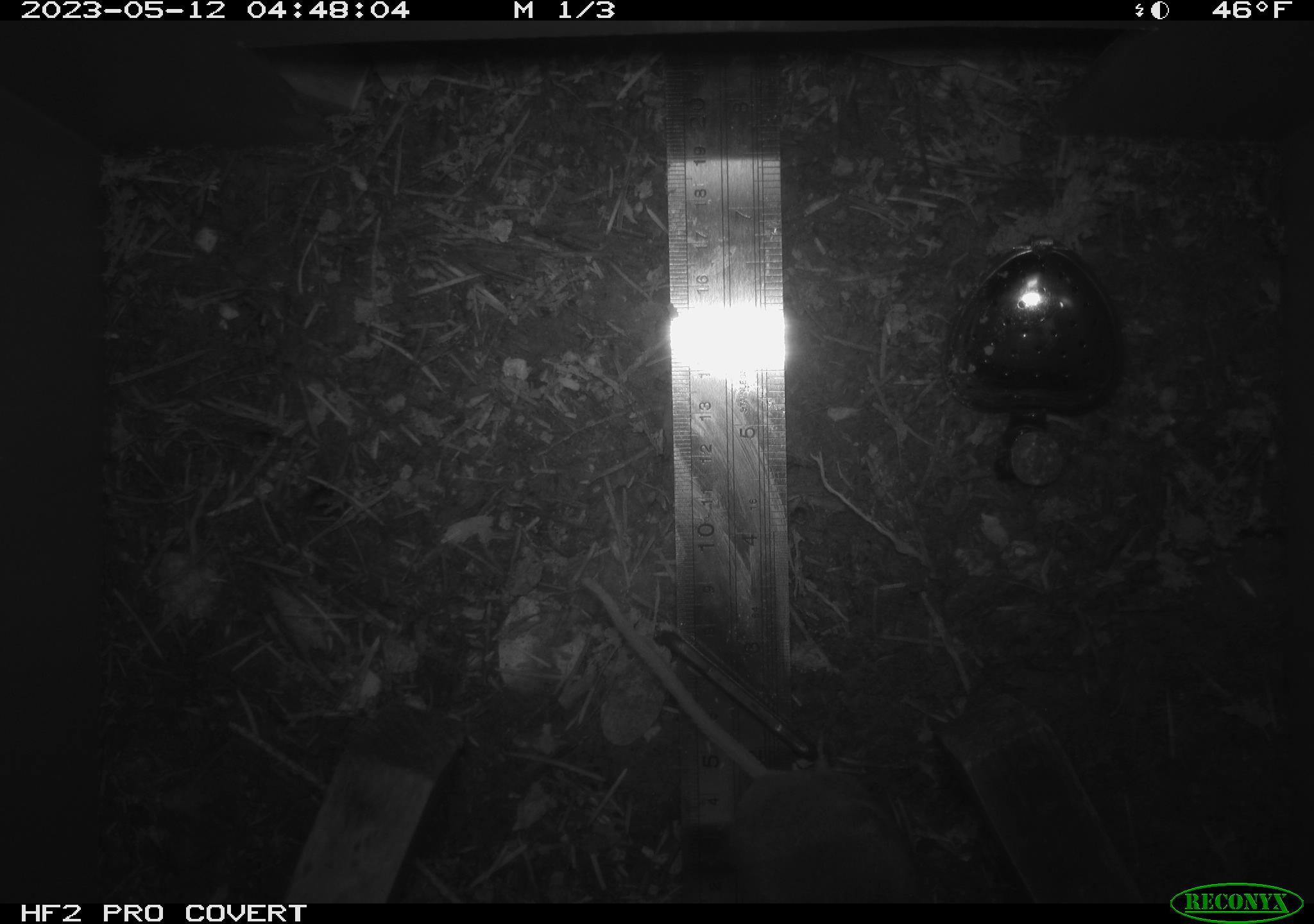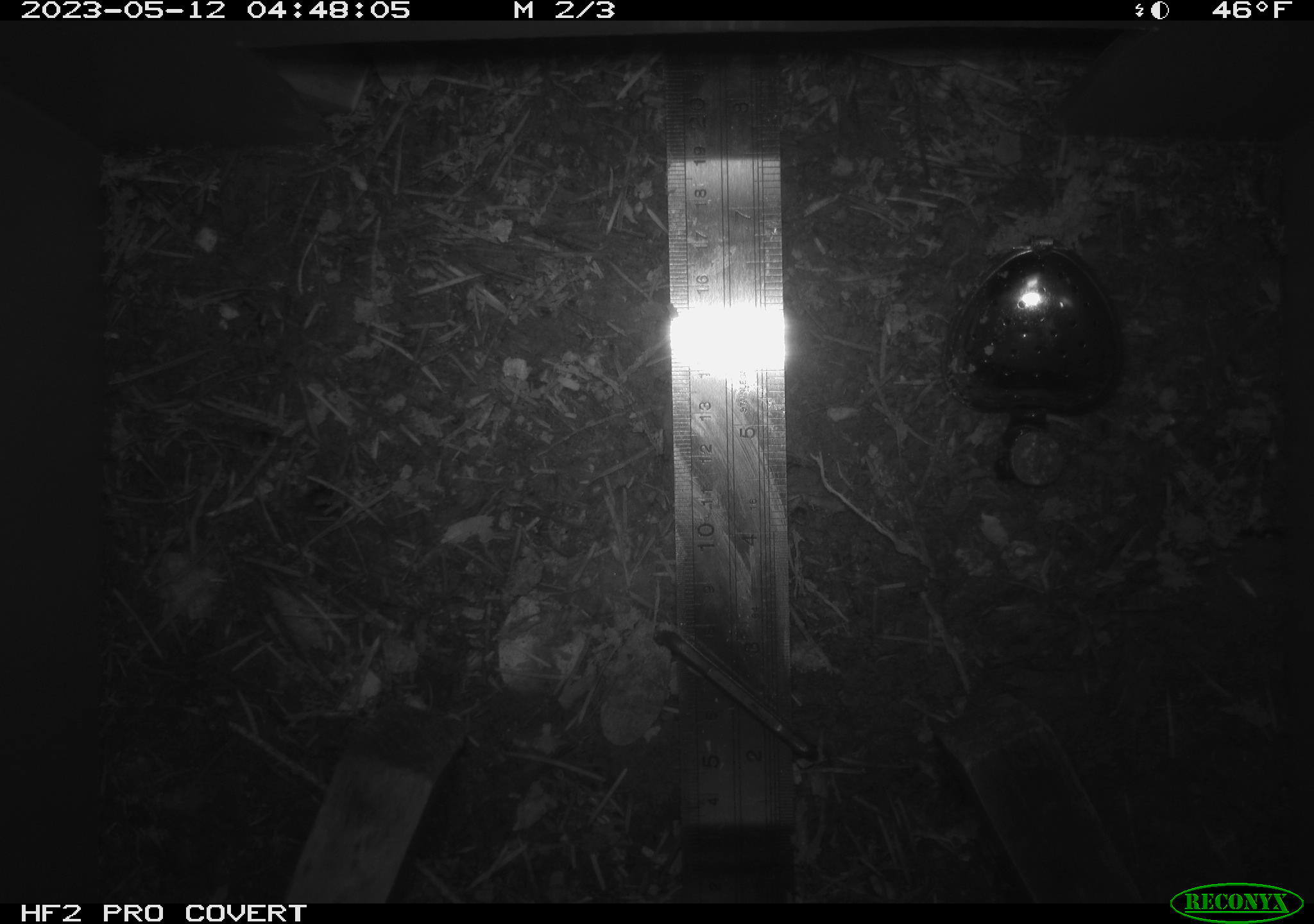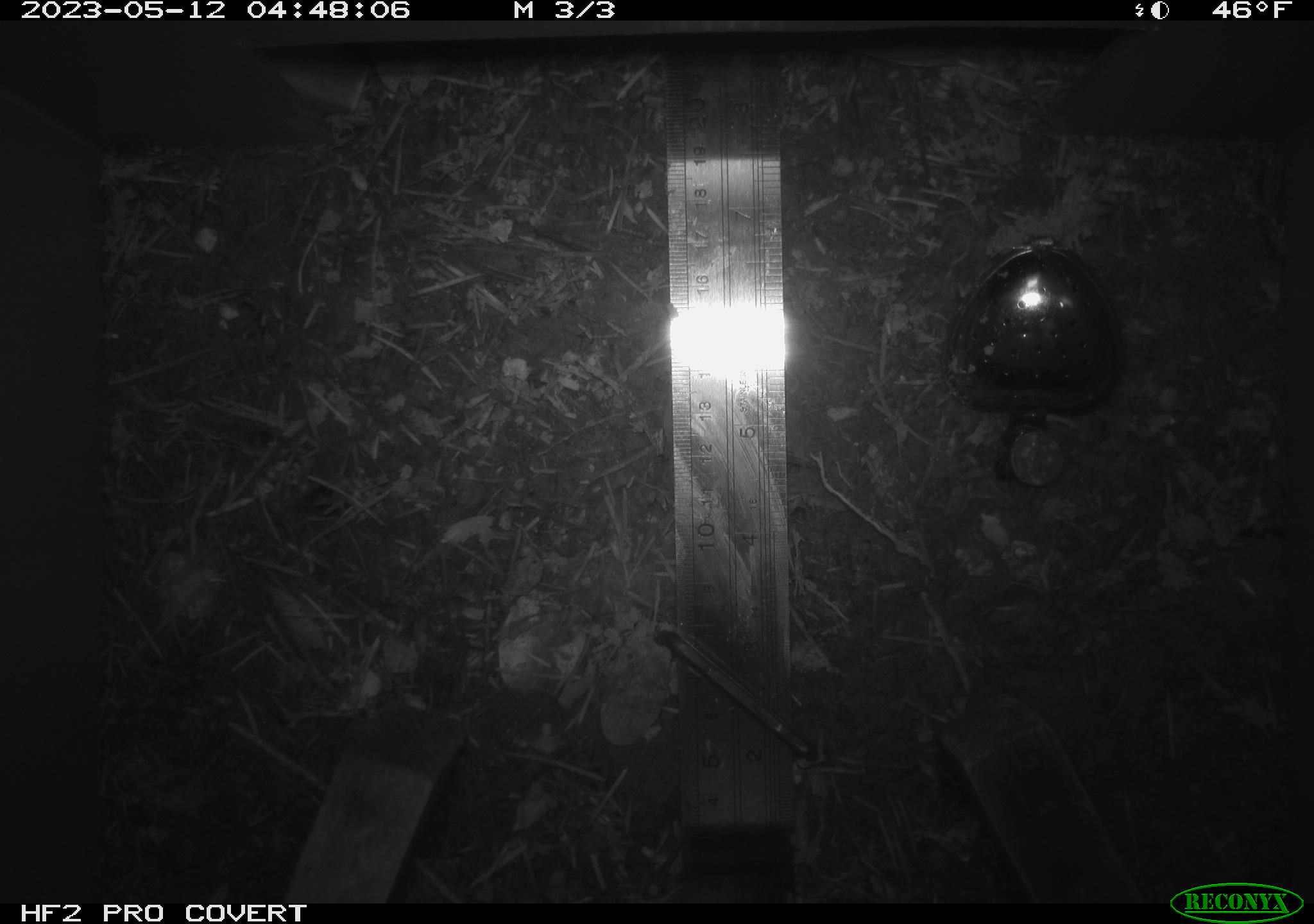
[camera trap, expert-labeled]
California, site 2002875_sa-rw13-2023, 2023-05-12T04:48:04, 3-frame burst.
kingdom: Animalia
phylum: Chordata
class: Mammalia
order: Rodentia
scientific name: Rodentia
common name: mouse species